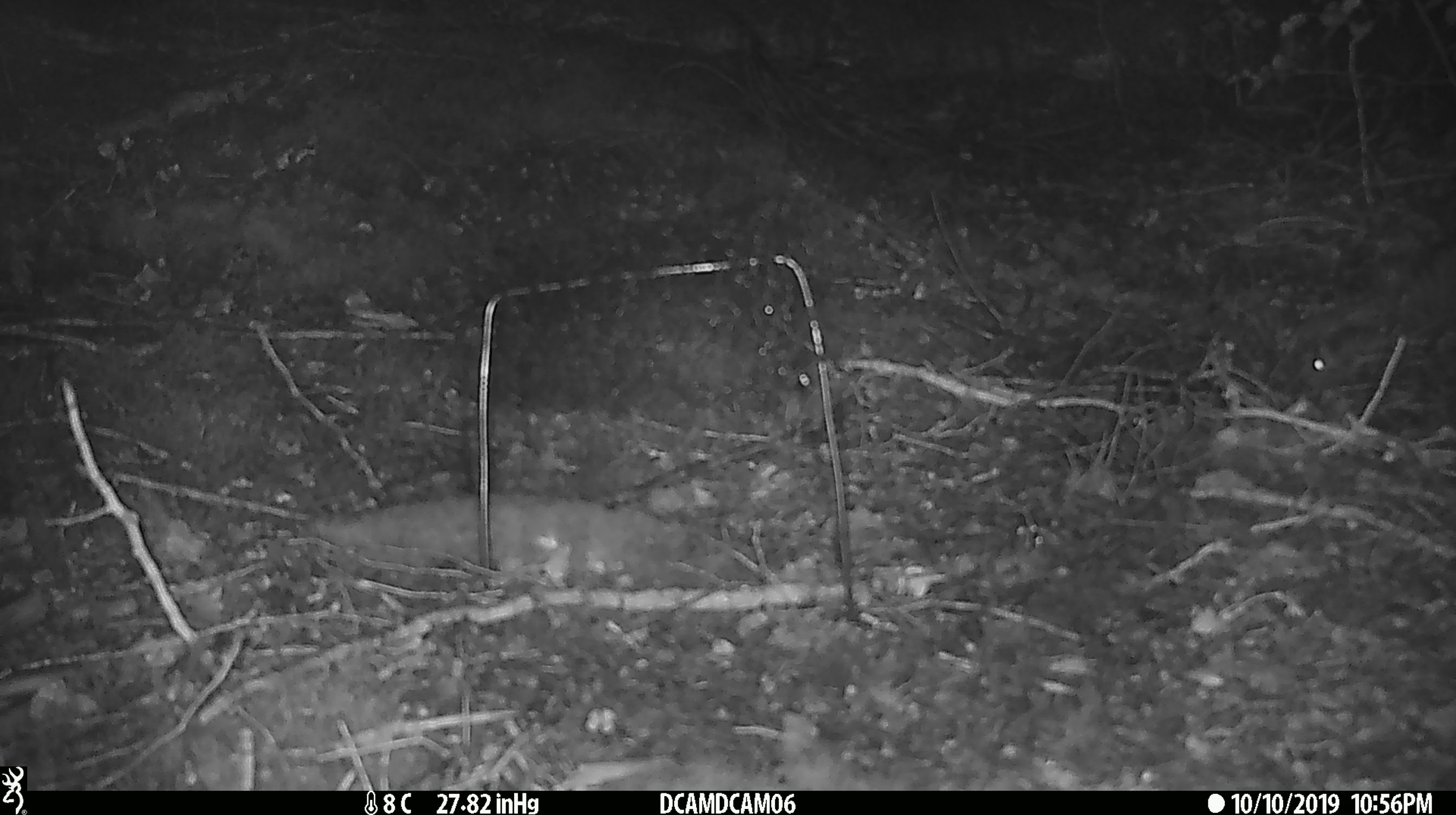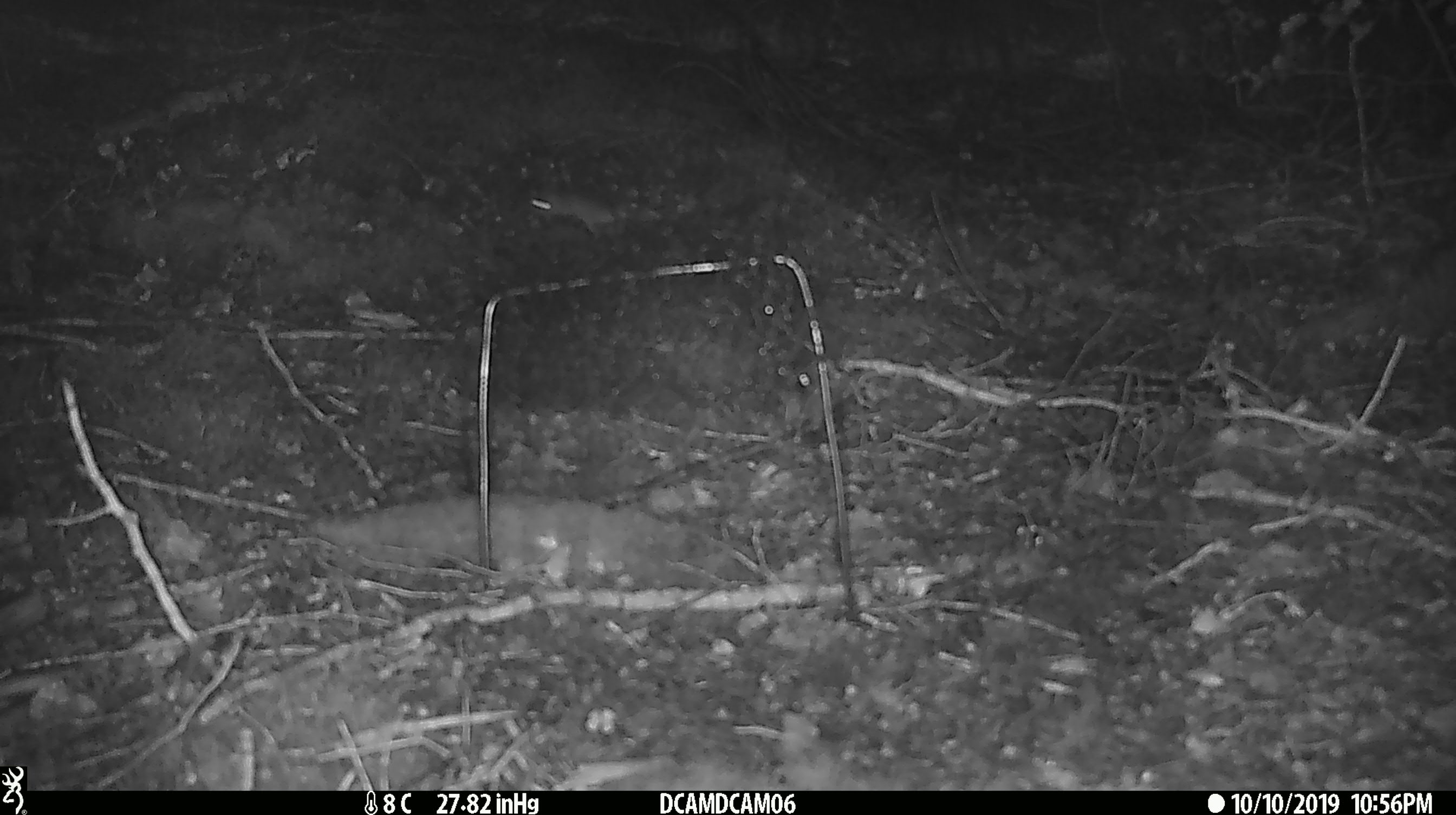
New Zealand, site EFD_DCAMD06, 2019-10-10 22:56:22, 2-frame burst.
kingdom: Animalia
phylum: Chordata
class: Mammalia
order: Rodentia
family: Muridae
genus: Mus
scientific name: Mus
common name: mouse